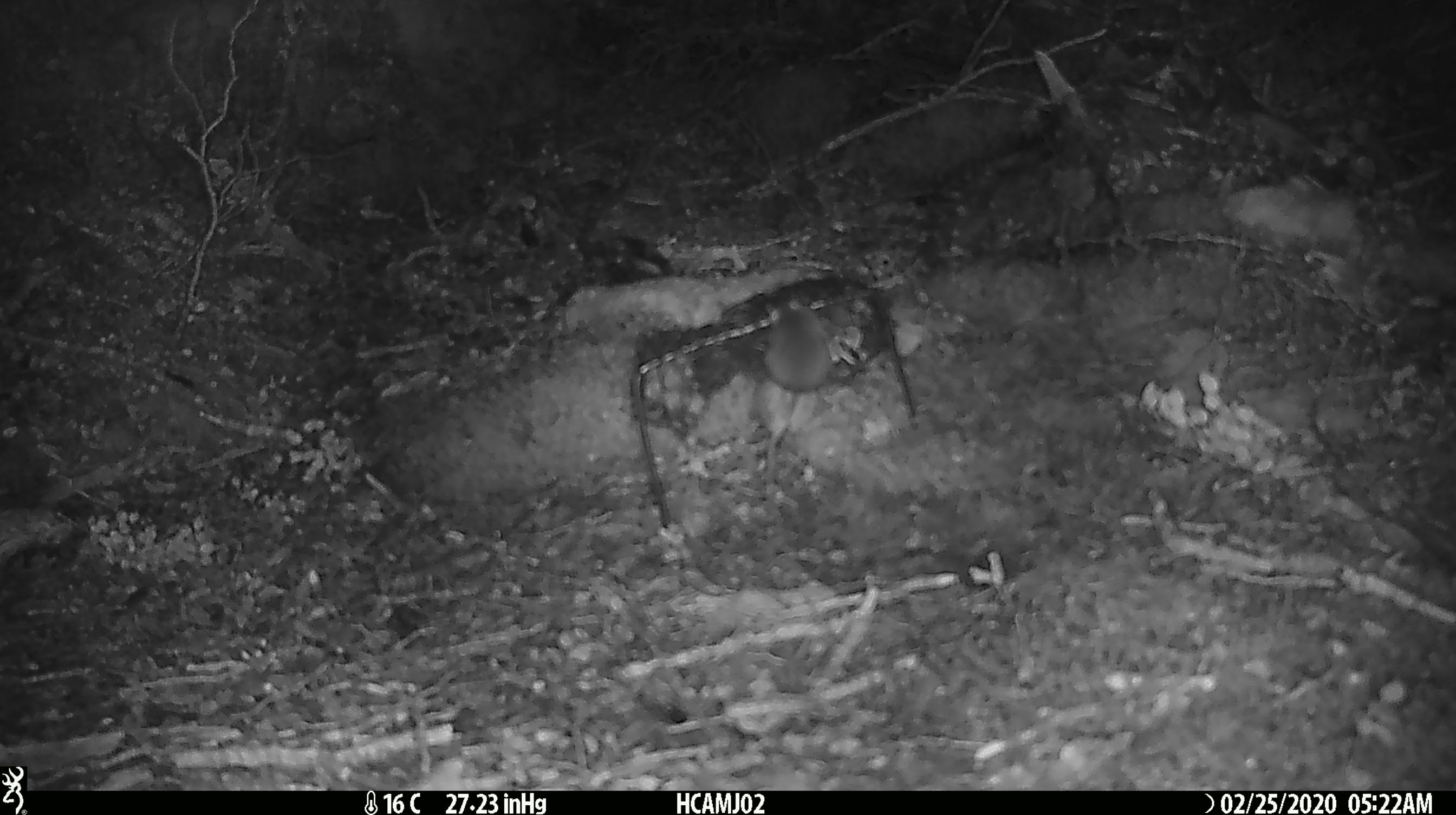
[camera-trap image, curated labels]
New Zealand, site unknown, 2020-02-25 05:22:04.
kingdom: Animalia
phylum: Chordata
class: Mammalia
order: Rodentia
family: Muridae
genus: Mus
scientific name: Mus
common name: mouse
Mouse (Mus).